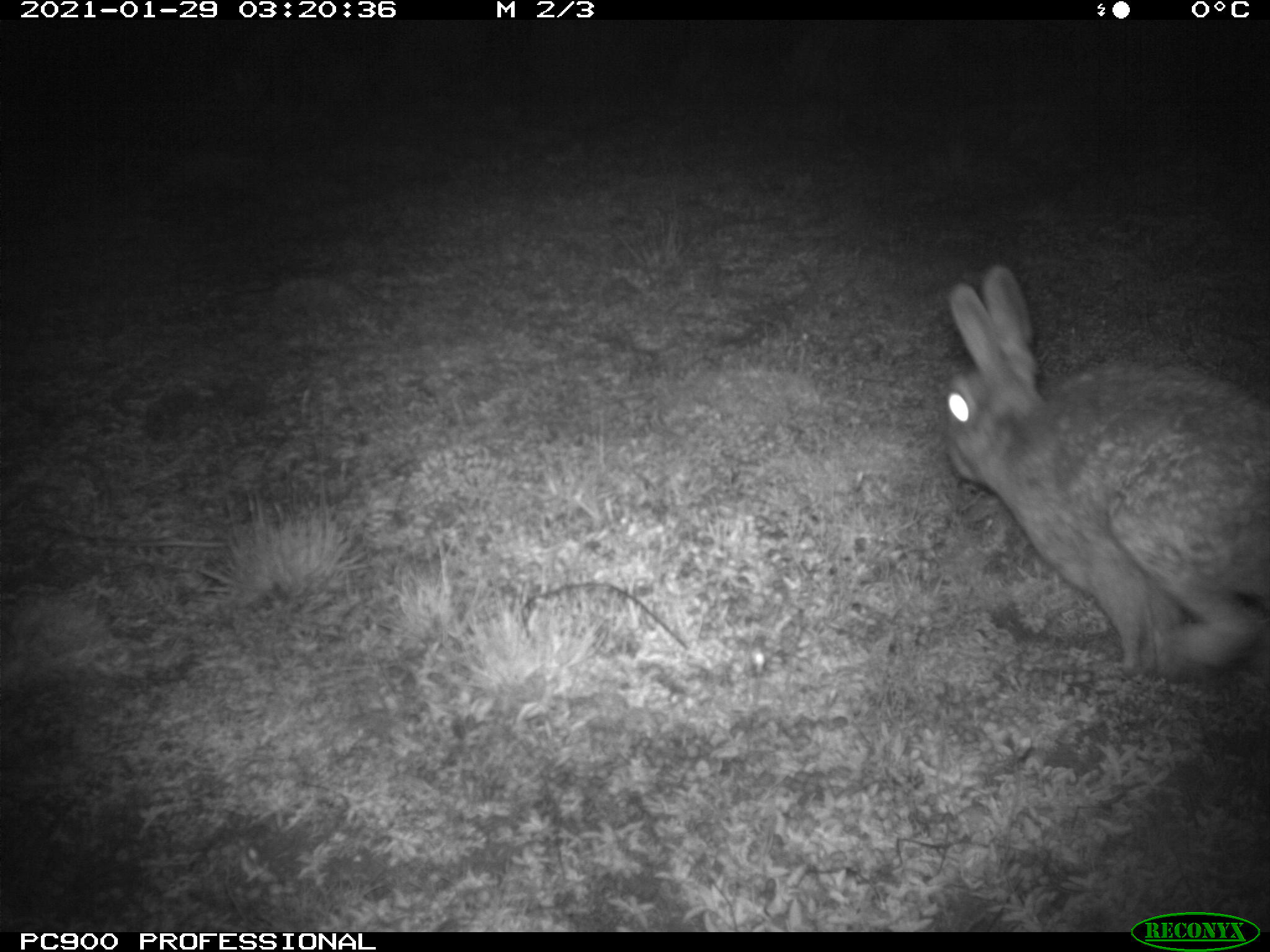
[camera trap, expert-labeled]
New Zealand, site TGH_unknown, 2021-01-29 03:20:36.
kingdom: Animalia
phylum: Chordata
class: Mammalia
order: Lagomorpha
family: Leporidae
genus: Oryctolagus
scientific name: Oryctolagus cuniculus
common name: european rabbit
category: rabbit